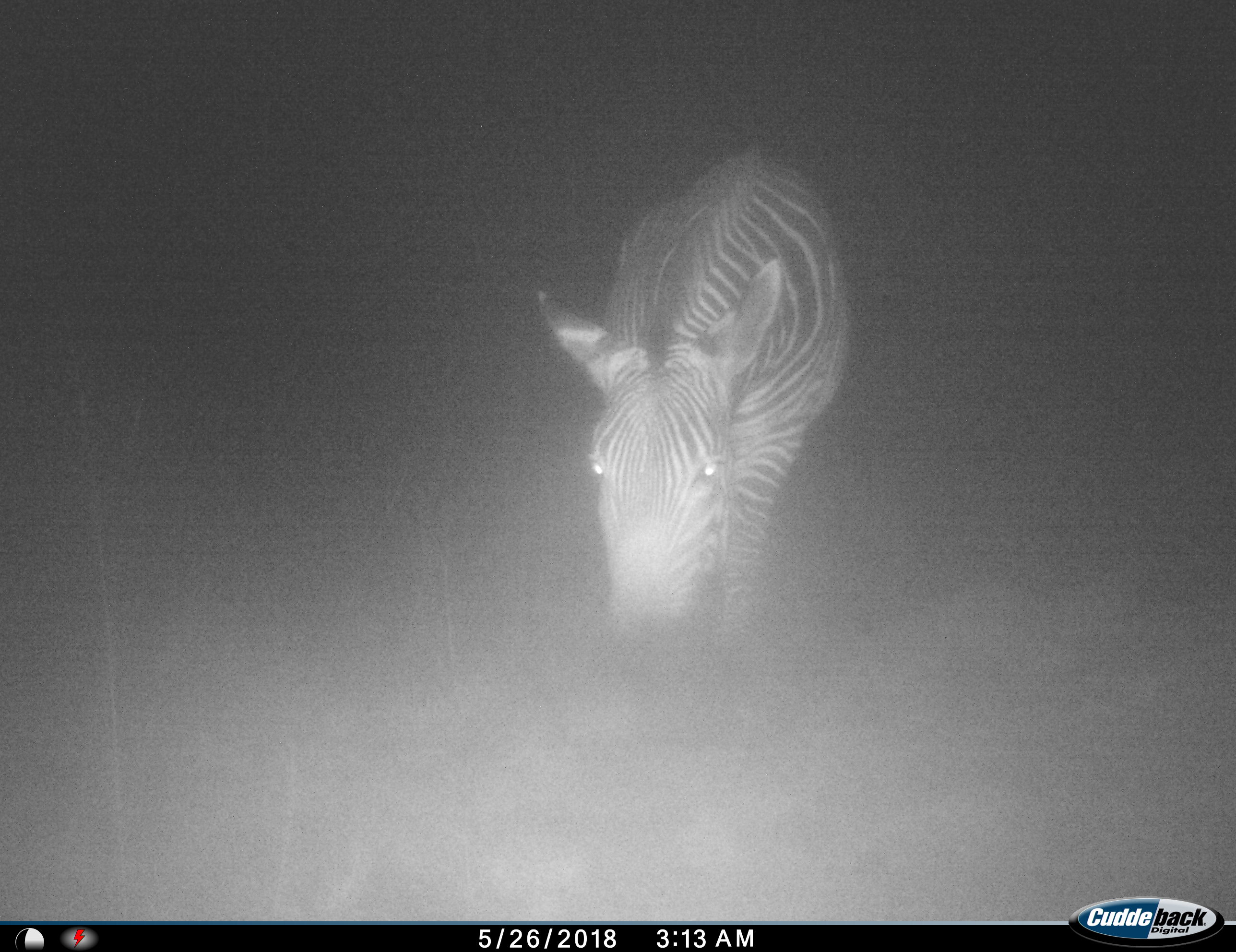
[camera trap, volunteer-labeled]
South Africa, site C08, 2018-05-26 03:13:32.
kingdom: Animalia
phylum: Chordata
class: Mammalia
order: Perissodactyla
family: Equidae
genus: Equus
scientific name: Equus zebra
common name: mountain zebra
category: zebramountain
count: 1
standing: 17%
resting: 0%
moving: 83%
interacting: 0%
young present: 0%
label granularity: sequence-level